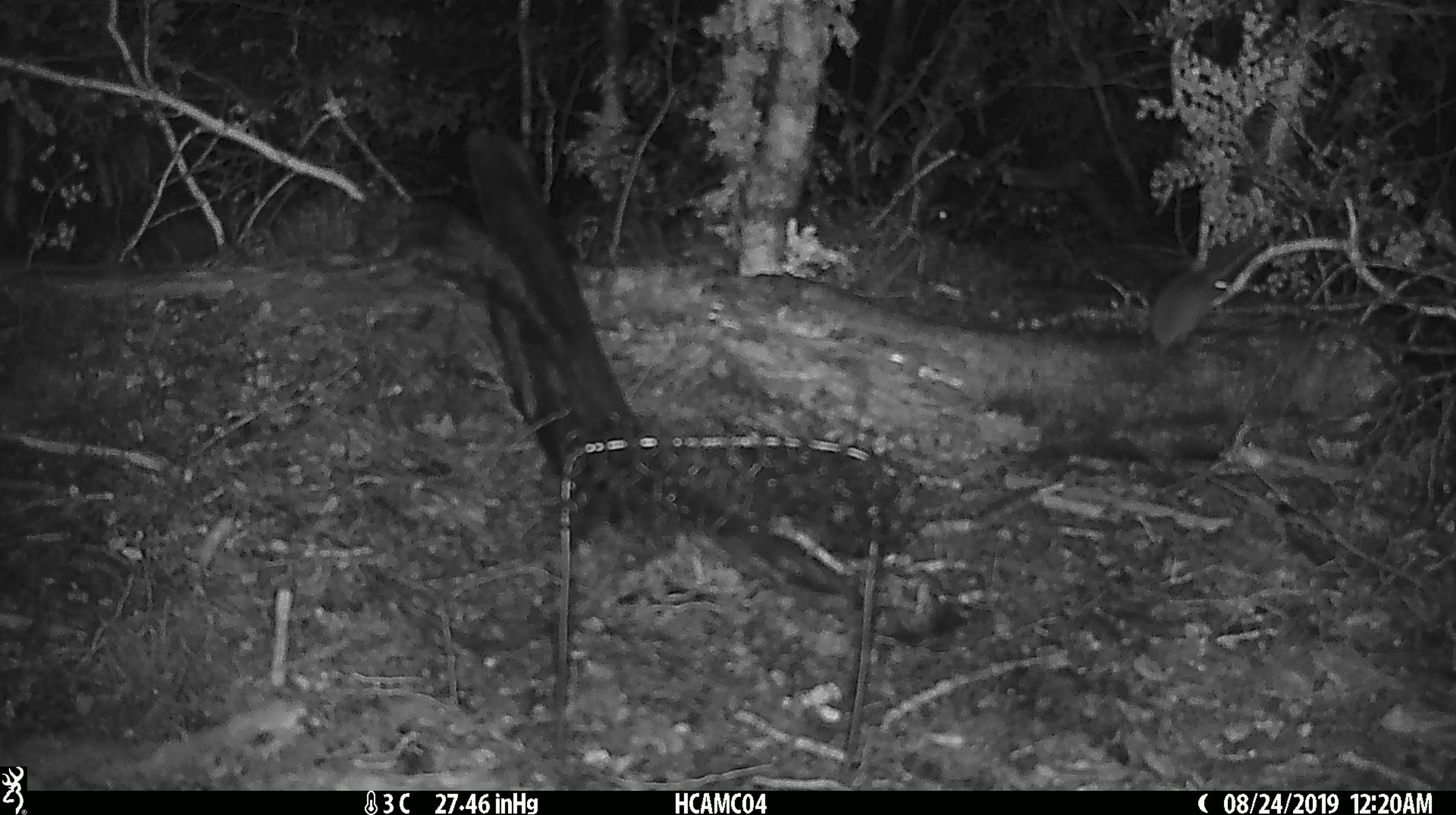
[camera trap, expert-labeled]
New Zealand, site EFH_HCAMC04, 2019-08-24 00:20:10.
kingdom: Animalia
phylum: Chordata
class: Mammalia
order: Rodentia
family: Muridae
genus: Mus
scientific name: Mus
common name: mouse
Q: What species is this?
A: Mouse (Mus).